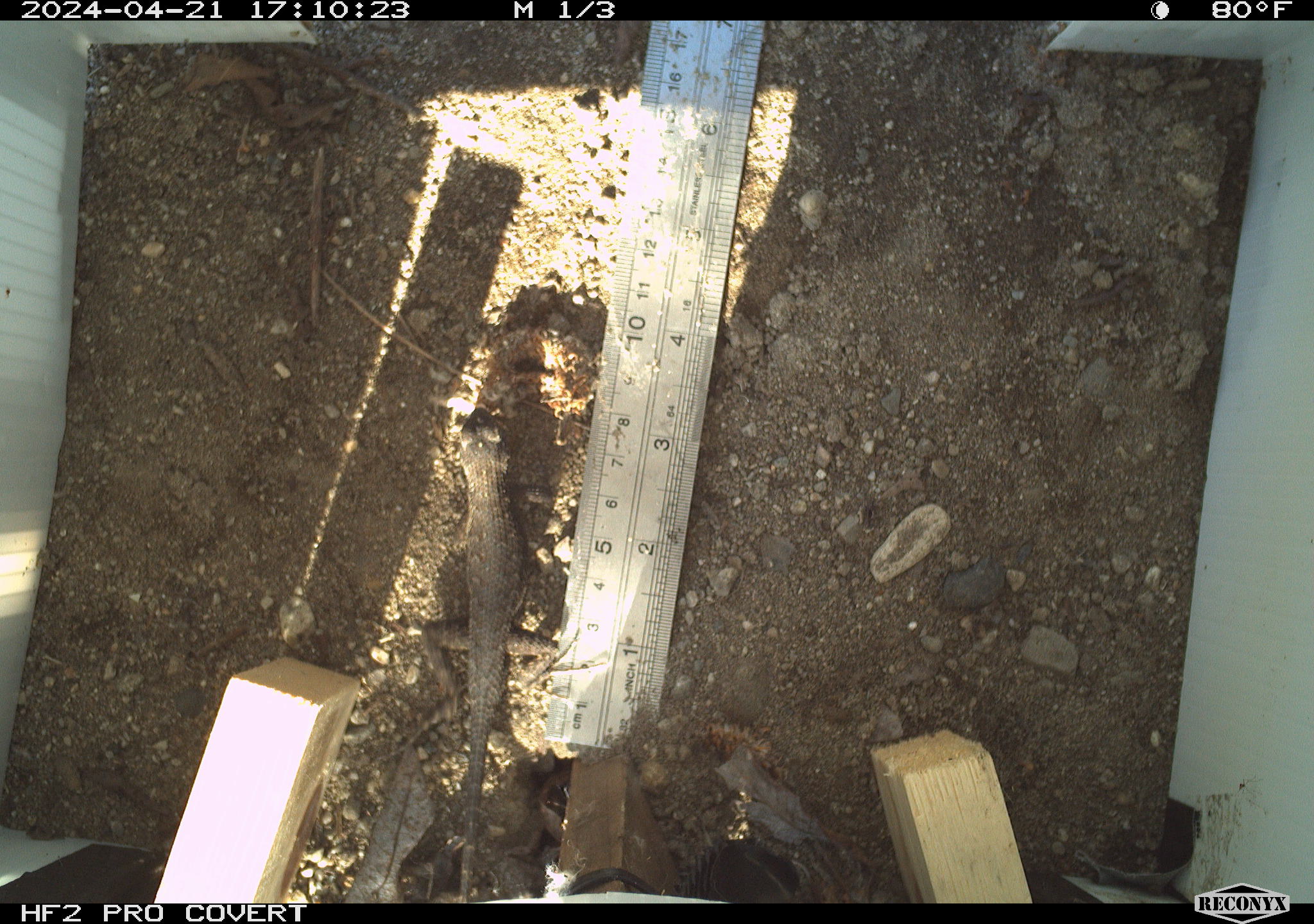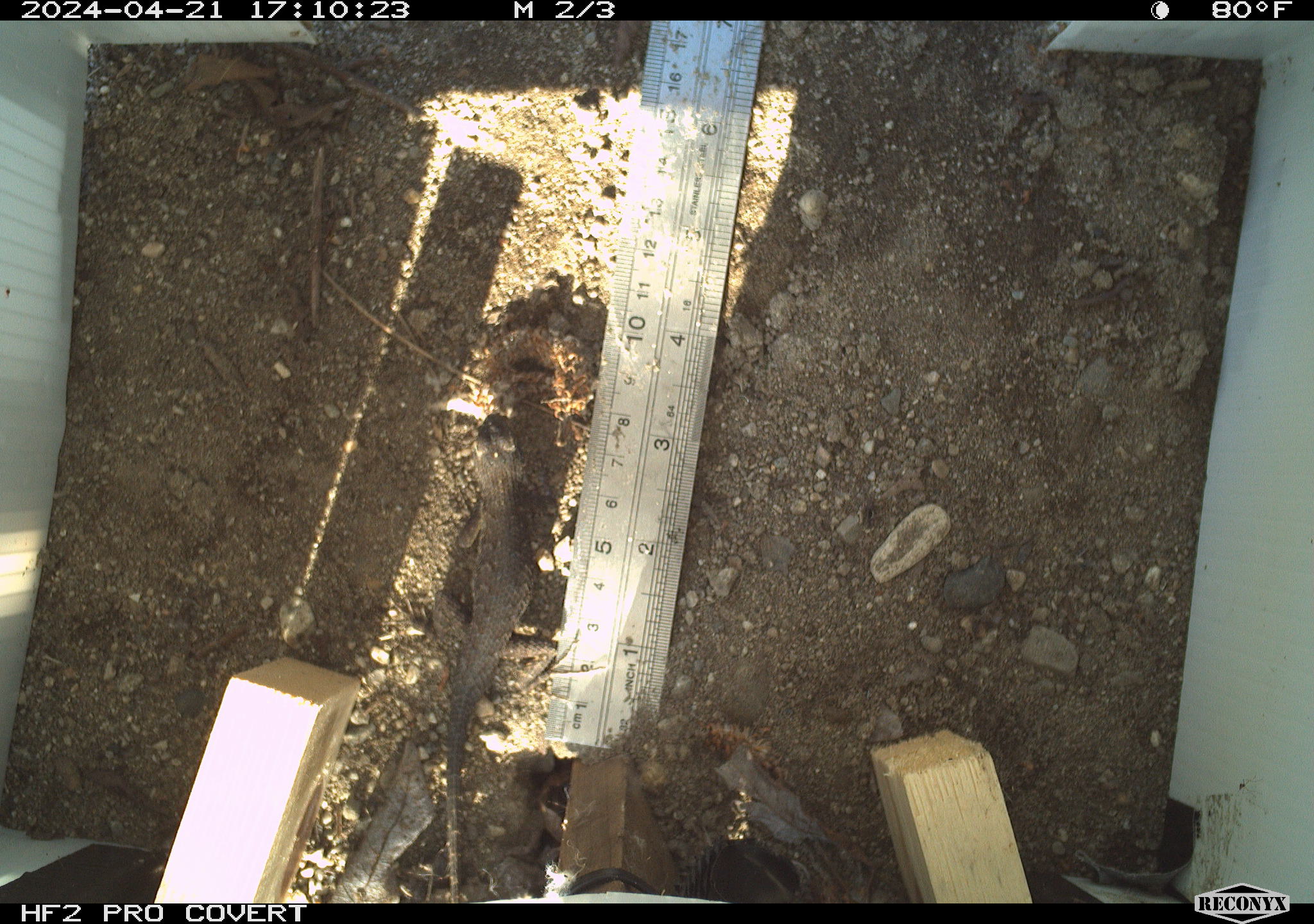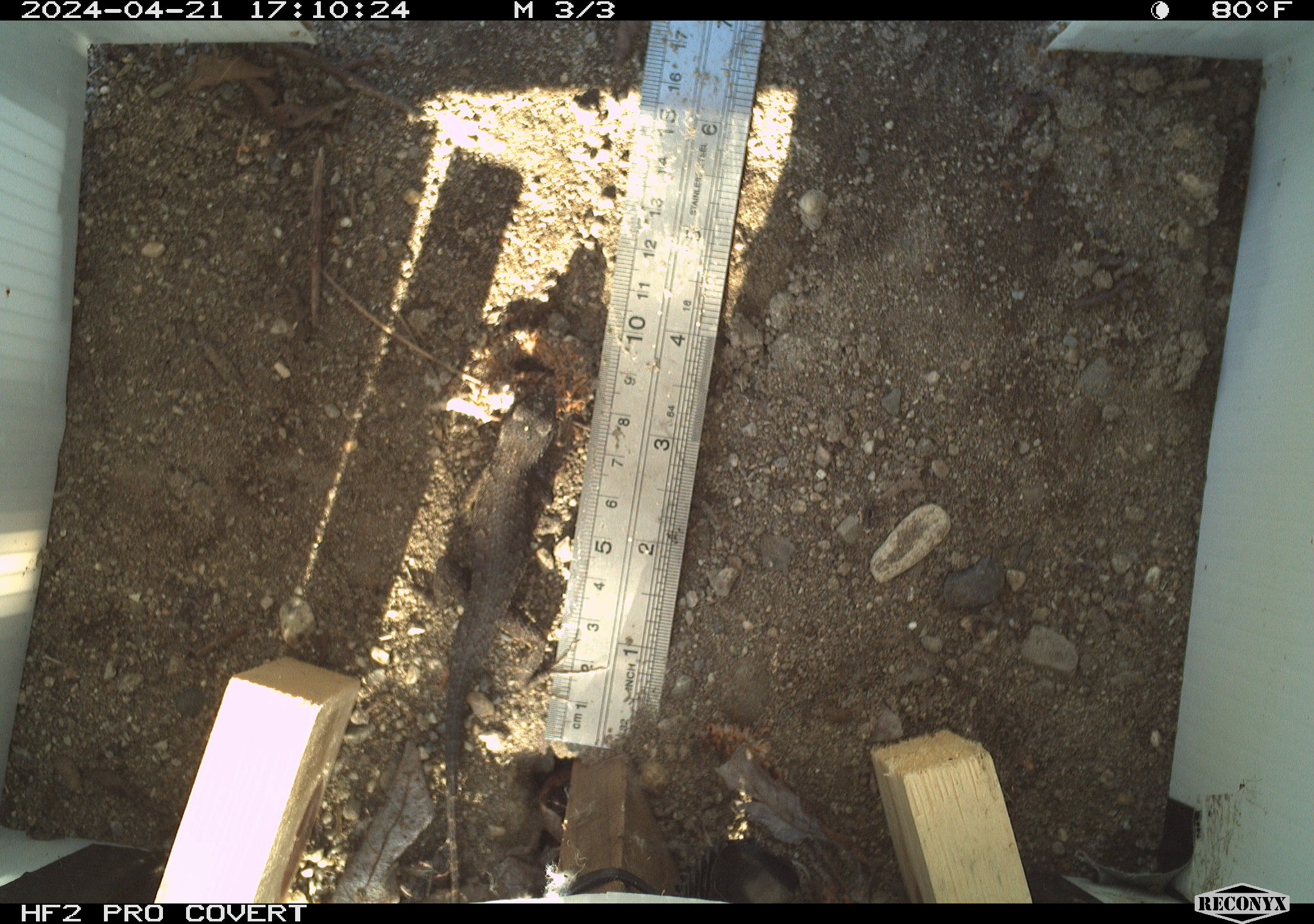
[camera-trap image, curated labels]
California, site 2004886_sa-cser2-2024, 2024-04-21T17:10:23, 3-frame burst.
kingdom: Animalia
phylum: Chordata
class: Reptilia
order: Squamata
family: Phrynosomatidae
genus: Sceloporus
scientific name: Sceloporus occidentalis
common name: western fence lizard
Western fence lizard (Sceloporus occidentalis).